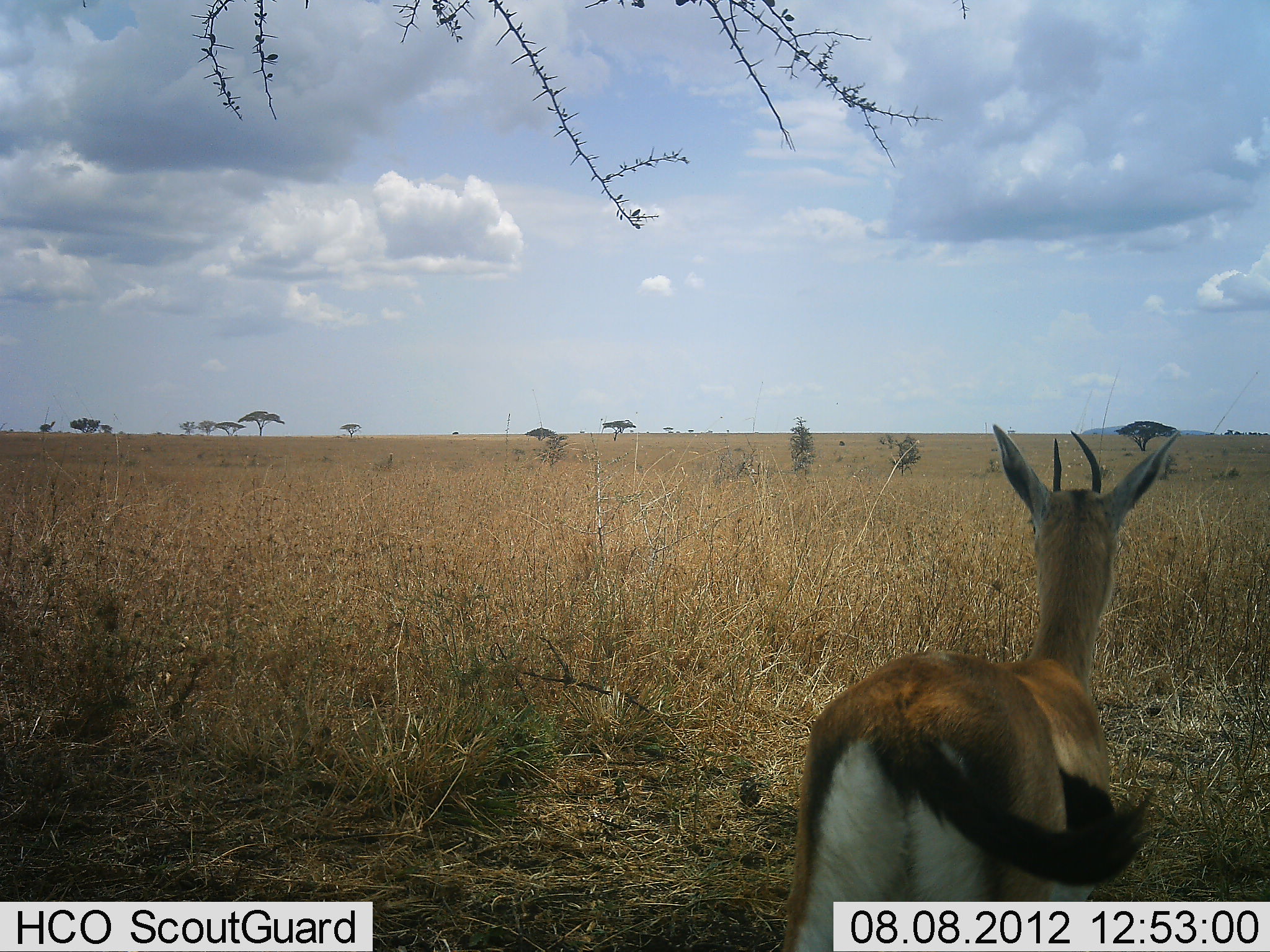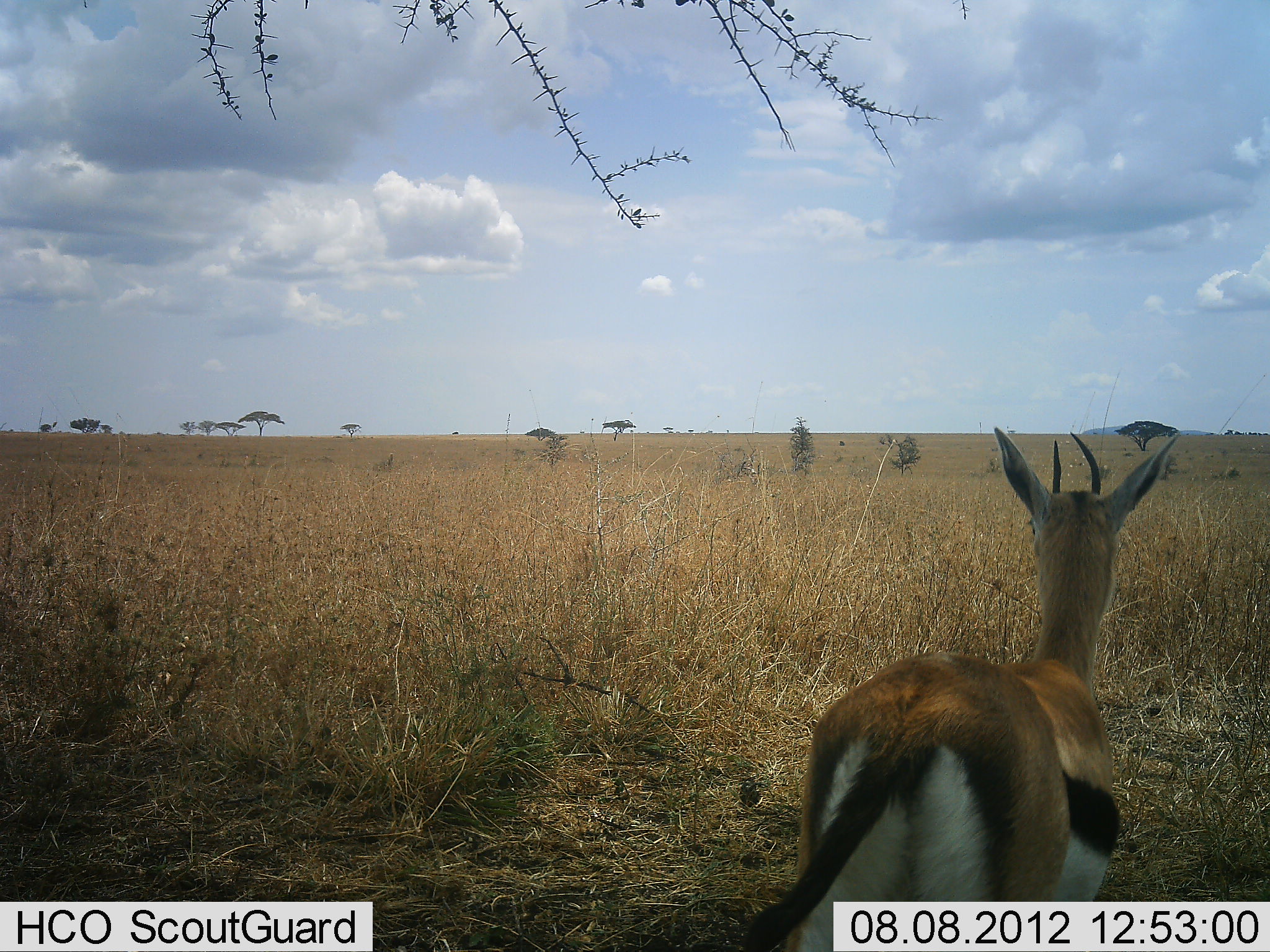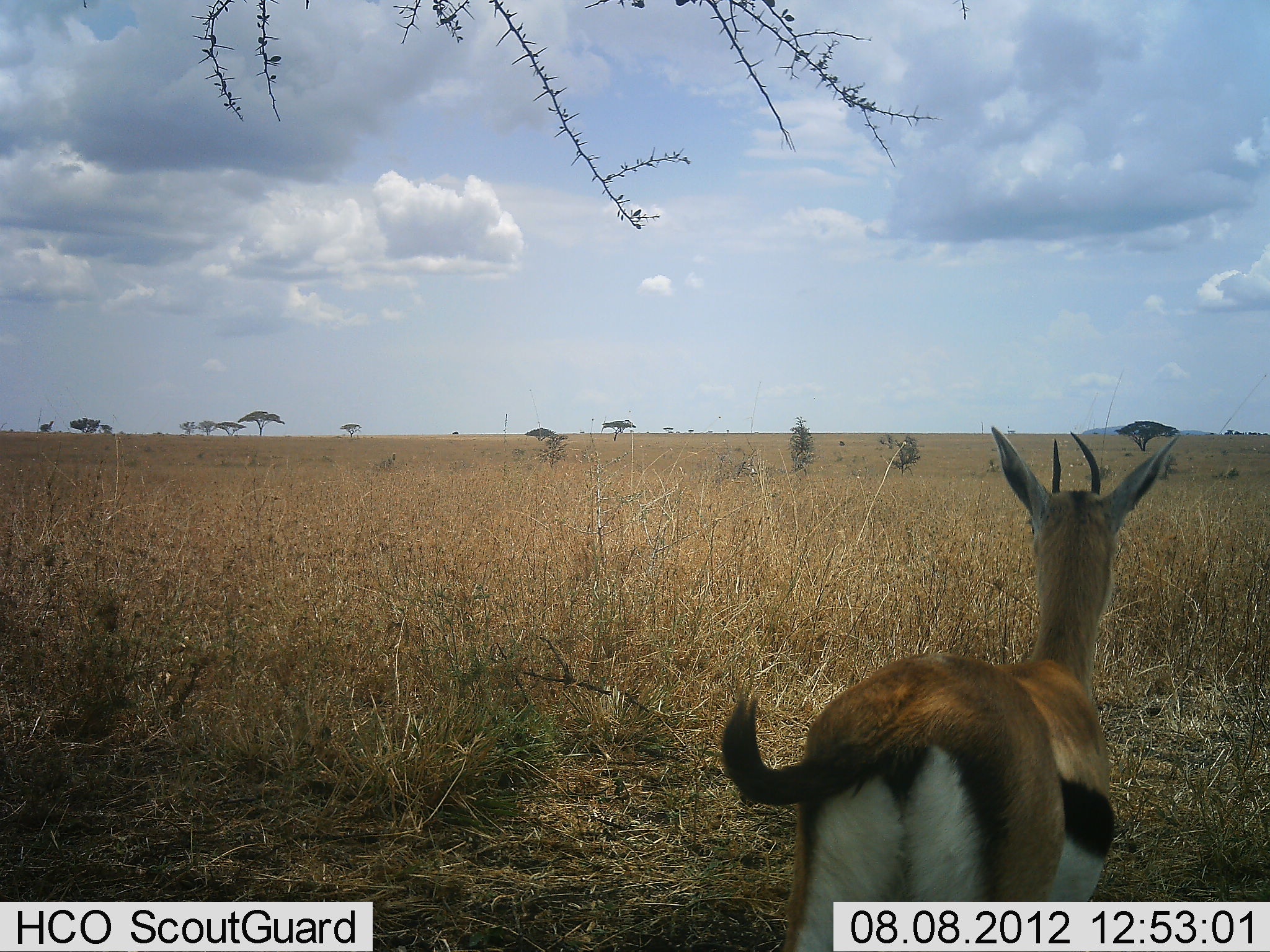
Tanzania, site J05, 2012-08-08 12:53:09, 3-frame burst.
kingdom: Animalia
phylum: Chordata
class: Mammalia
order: Artiodactyla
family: Bovidae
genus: Eudorcas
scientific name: Eudorcas thomsonii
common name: thomson's gazelle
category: gazellethomsons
Gazellethomsons (thomson's gazelle) (Eudorcas thomsonii), count 1. Behavior (volunteer vote fractions): standing 100%, resting 0%, moving 0%, interacting 0%. Young present (vote fraction): 0%. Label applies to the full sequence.